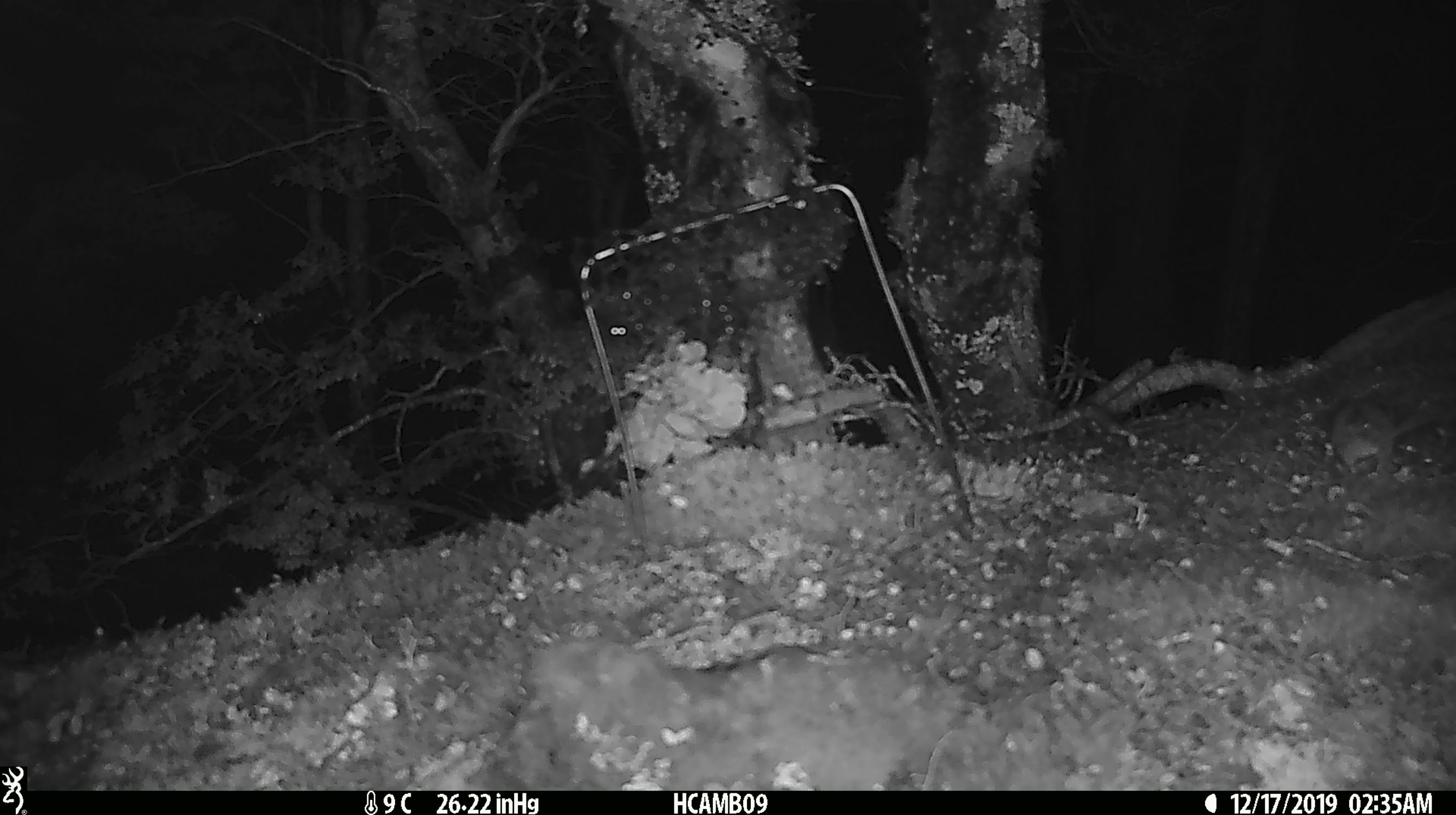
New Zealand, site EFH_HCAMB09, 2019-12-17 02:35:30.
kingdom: Animalia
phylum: Chordata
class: Mammalia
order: Rodentia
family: Muridae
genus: Mus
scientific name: Mus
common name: mouse